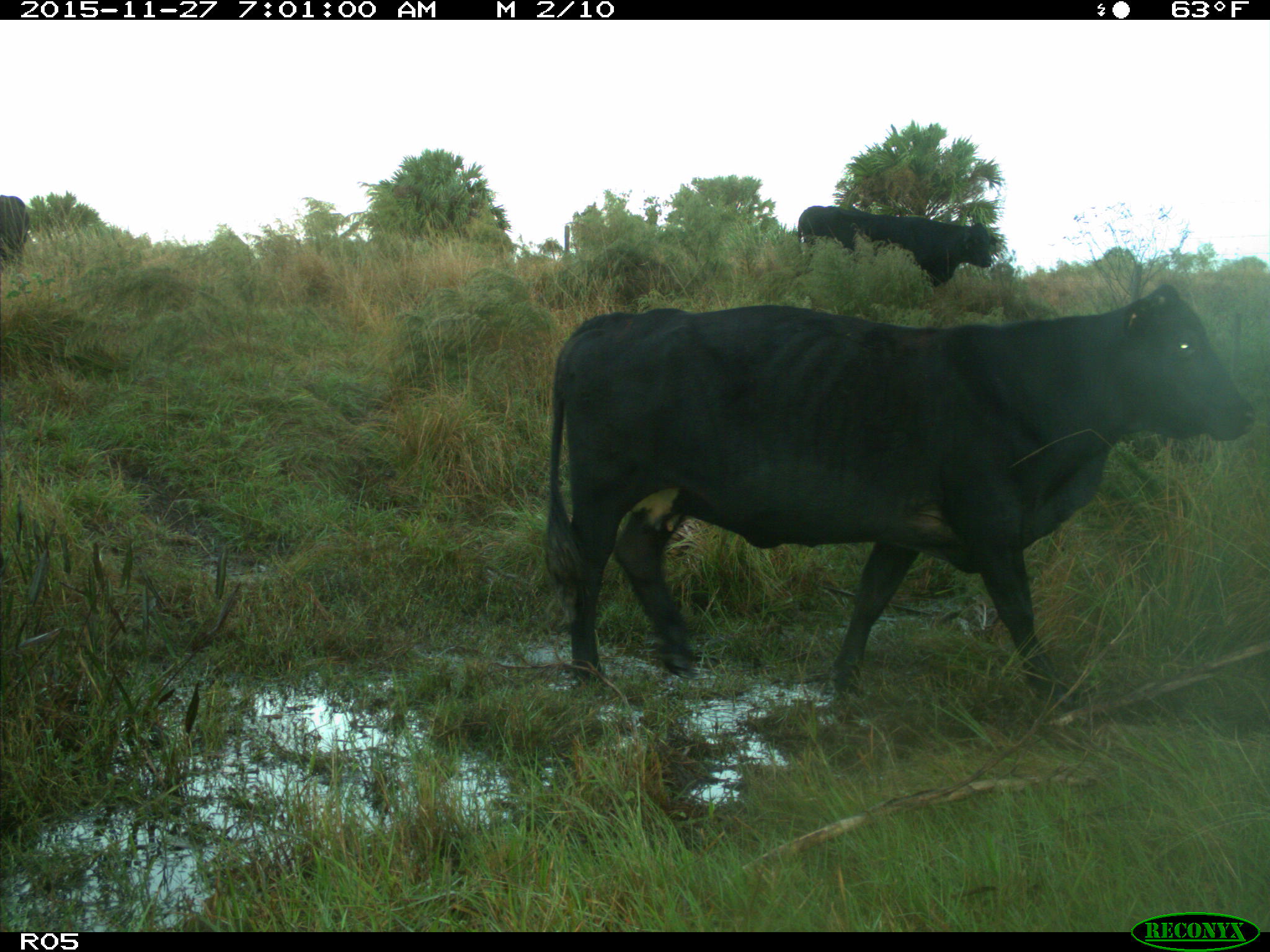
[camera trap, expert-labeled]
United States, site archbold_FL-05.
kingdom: Animalia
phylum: Chordata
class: Mammalia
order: Artiodactyla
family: Bovidae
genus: Bos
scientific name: Bos taurus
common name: domestic cow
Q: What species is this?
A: Bos taurus (domestic cow).